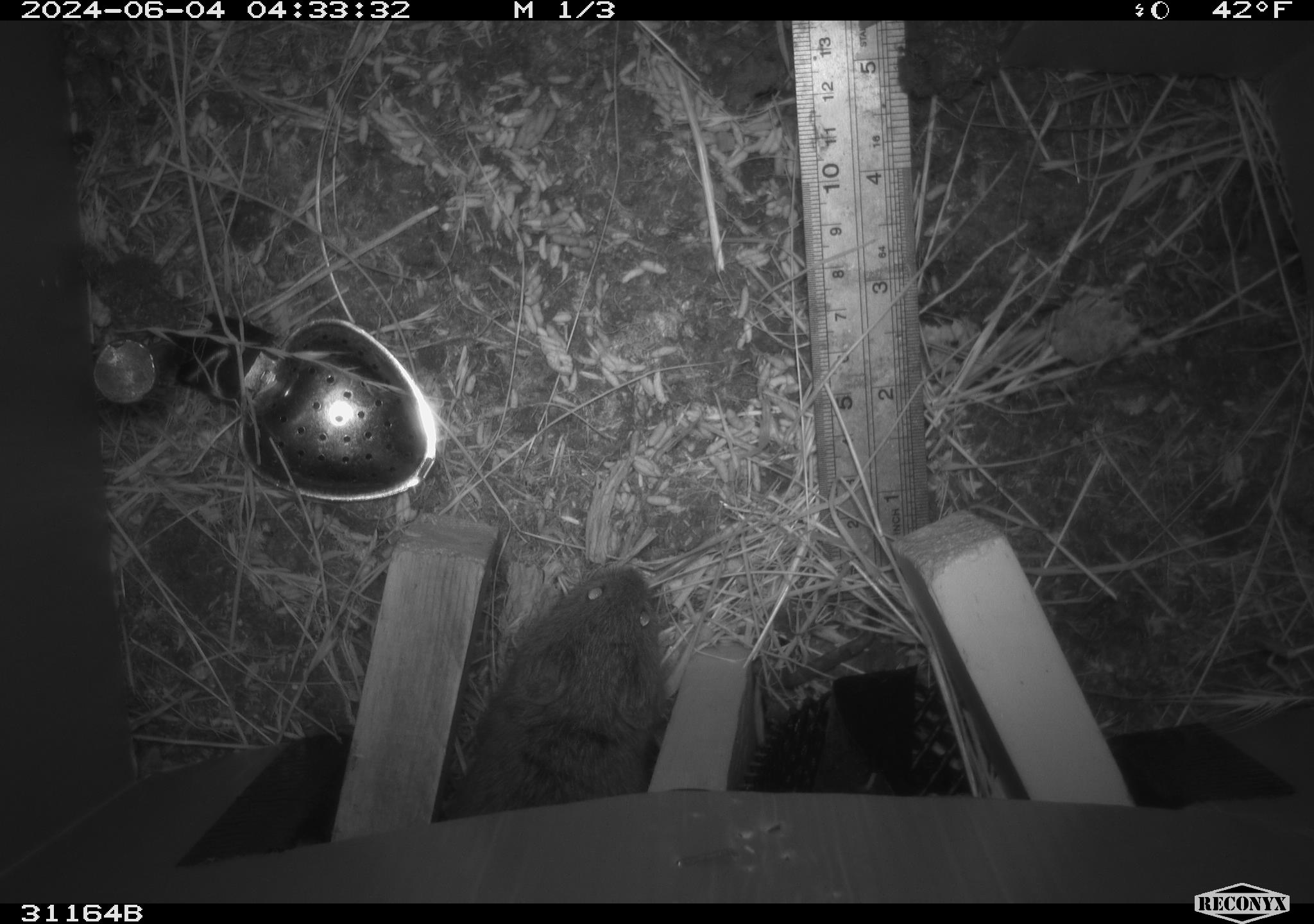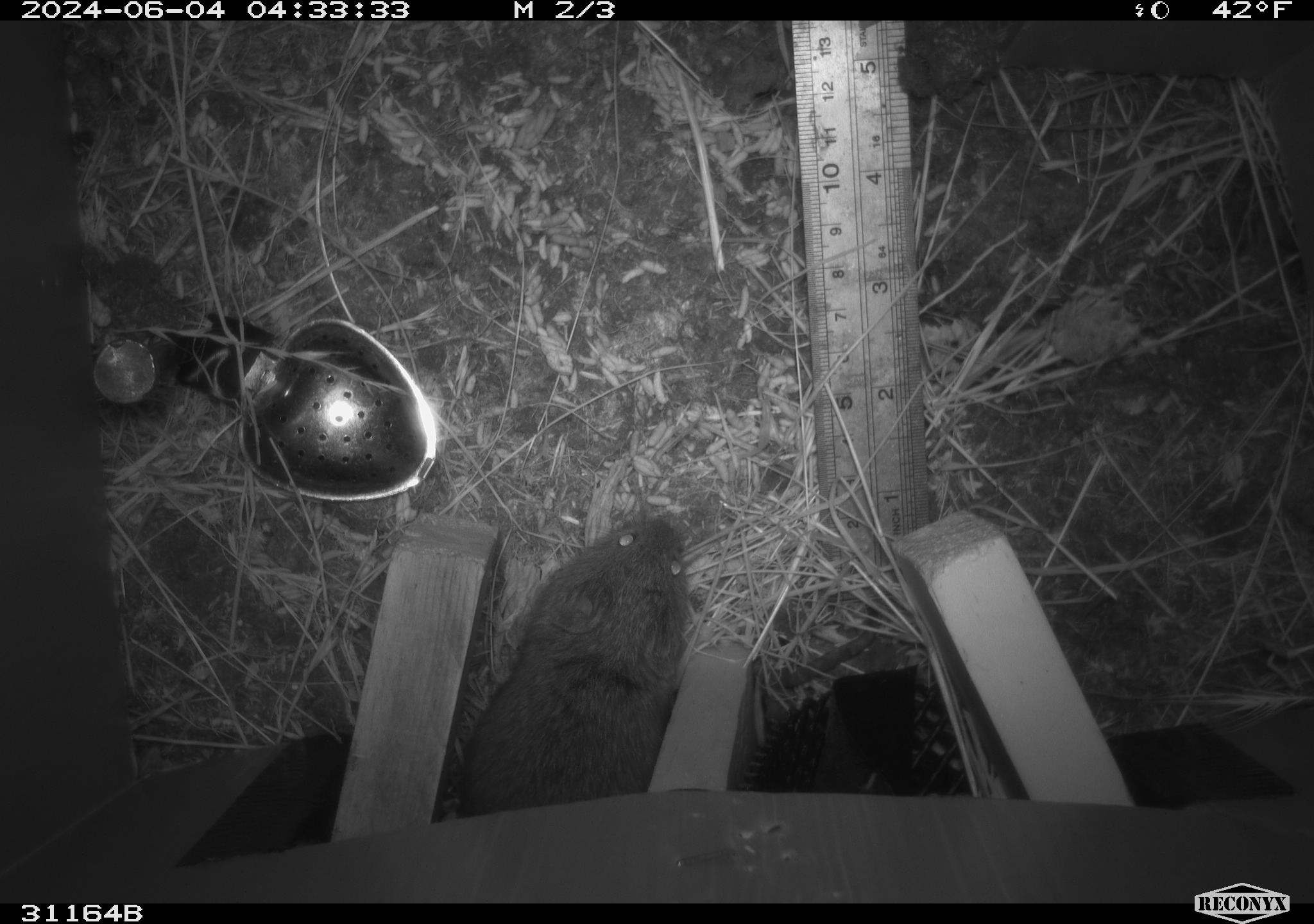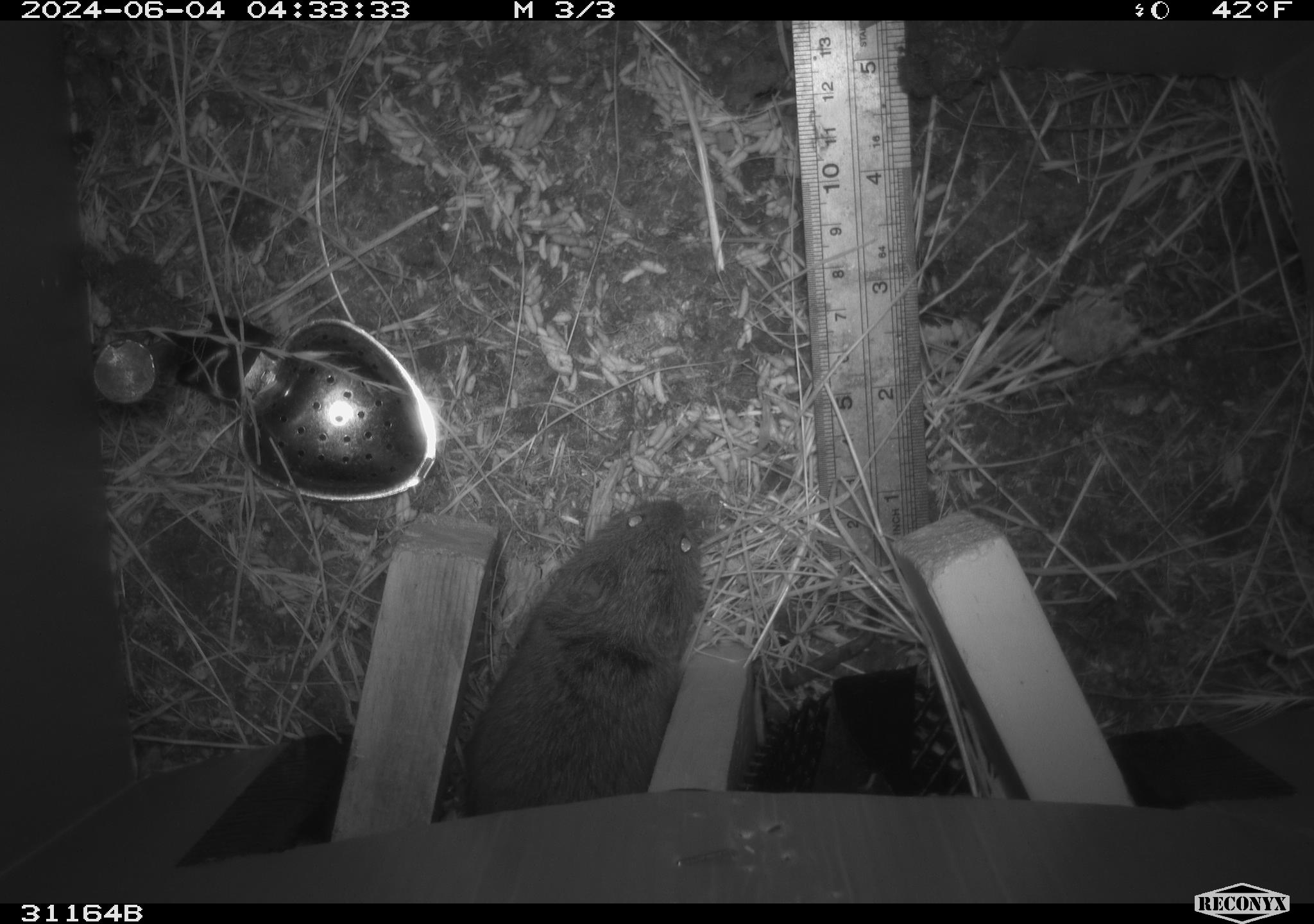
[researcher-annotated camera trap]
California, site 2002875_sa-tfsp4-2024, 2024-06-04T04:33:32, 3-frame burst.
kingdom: Animalia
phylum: Chordata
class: Mammalia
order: Rodentia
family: Cricetidae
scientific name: Arvicolinae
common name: voles, lemmings, and muskrats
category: arvicolinae subfamily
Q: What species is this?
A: Arvicolinae subfamily (voles, lemmings, and muskrats) (Arvicolinae).